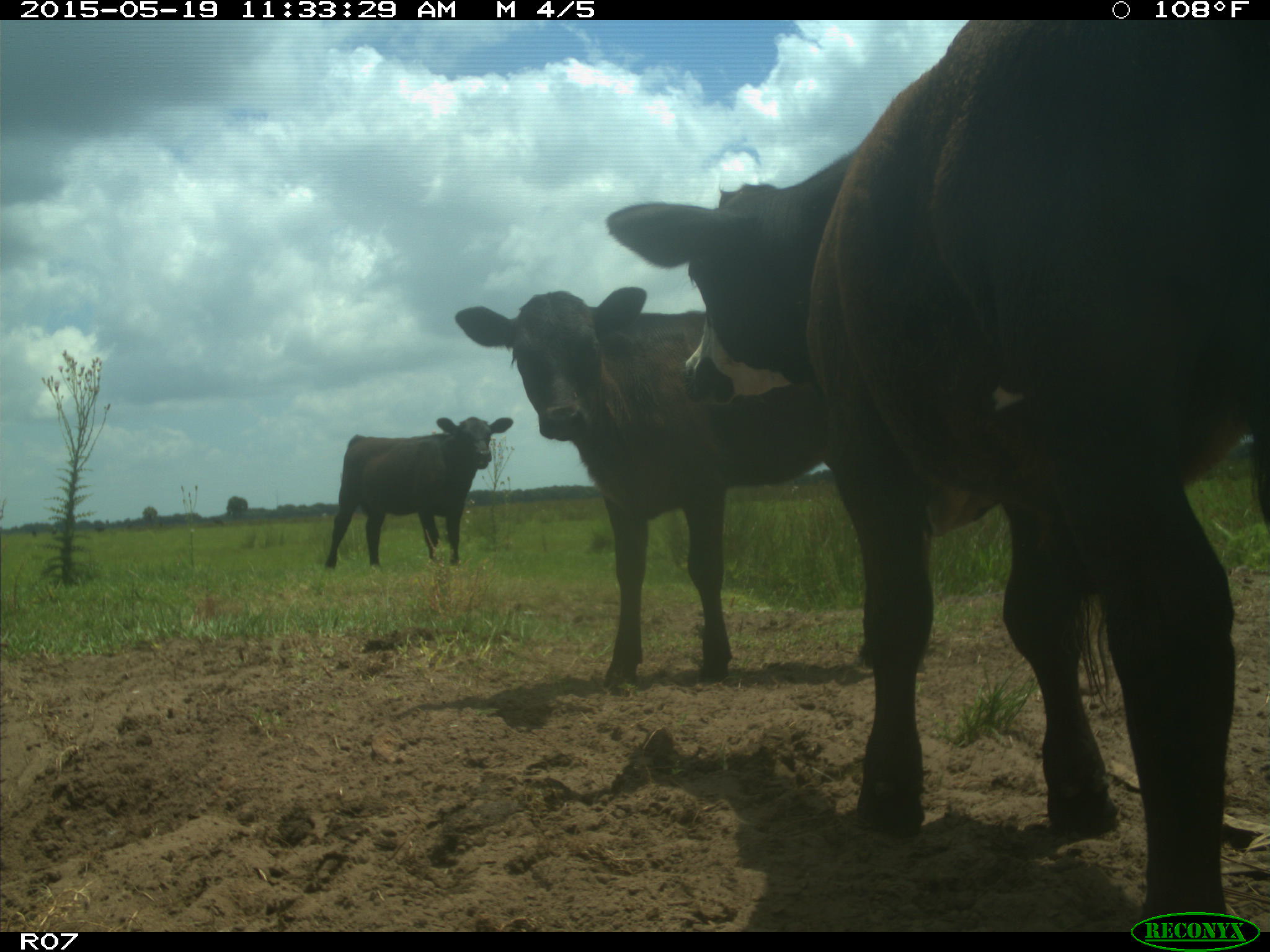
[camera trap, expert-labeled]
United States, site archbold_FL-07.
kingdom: Animalia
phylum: Chordata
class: Mammalia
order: Artiodactyla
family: Bovidae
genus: Bos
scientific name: Bos taurus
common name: domestic cow